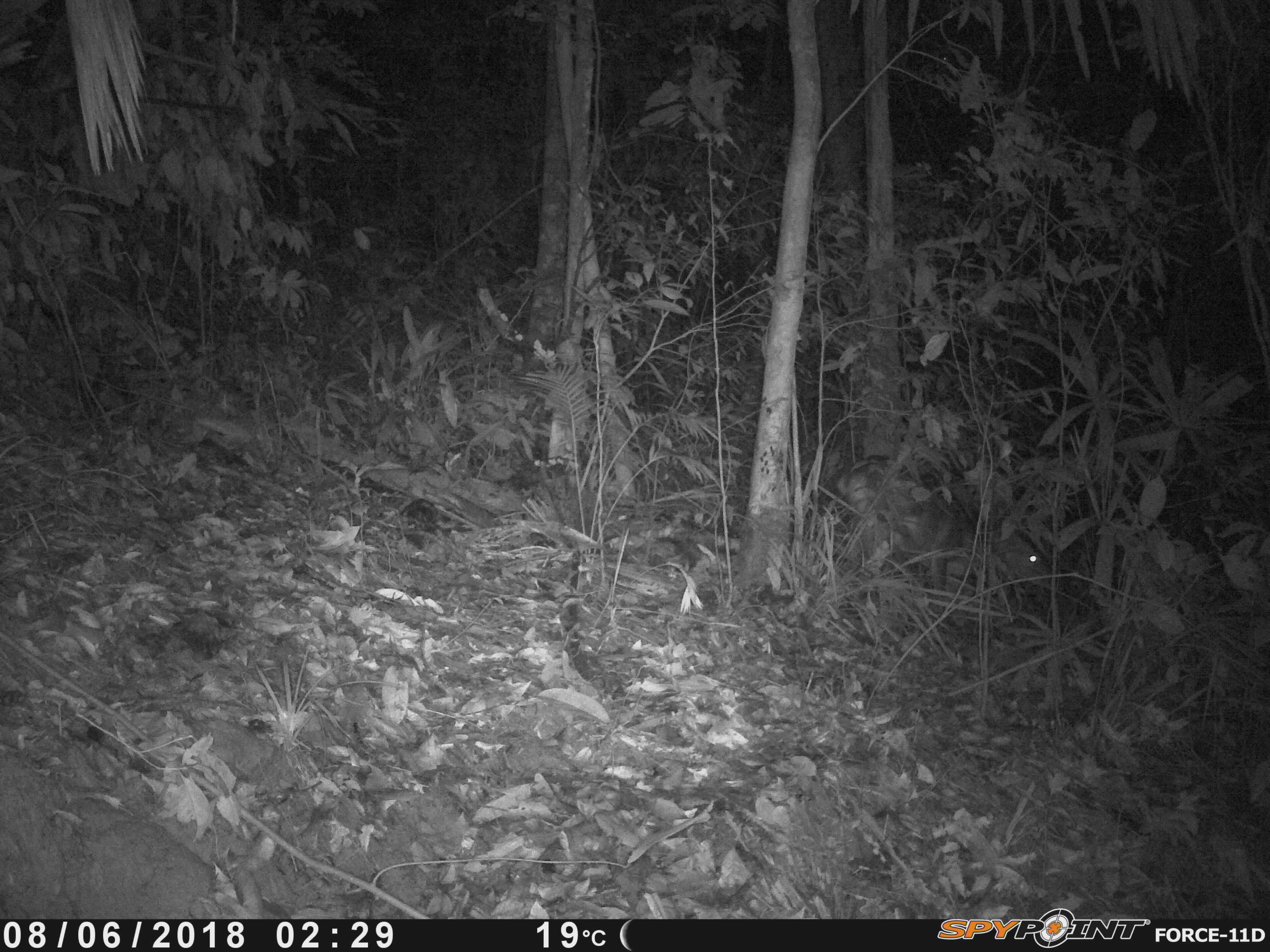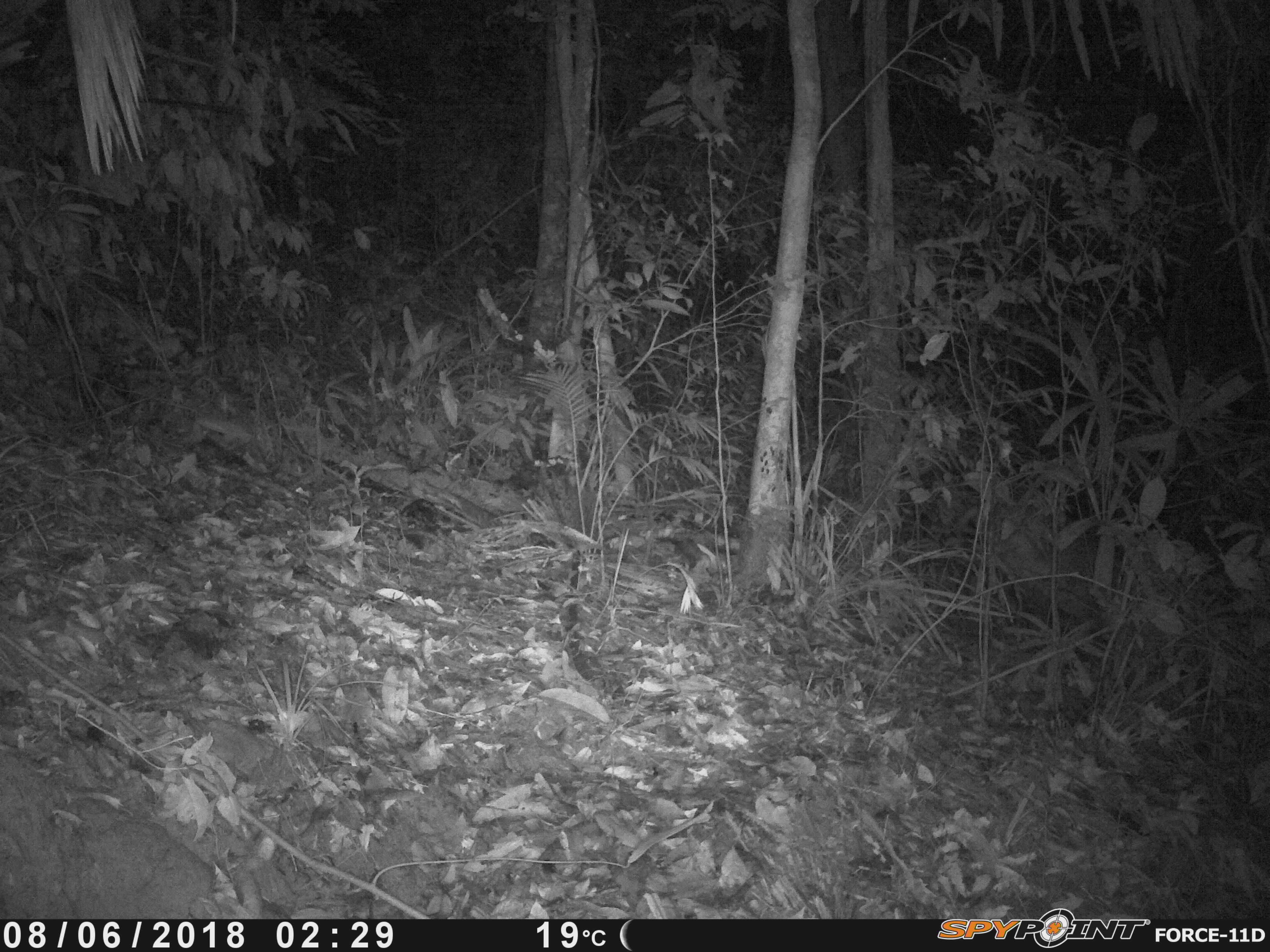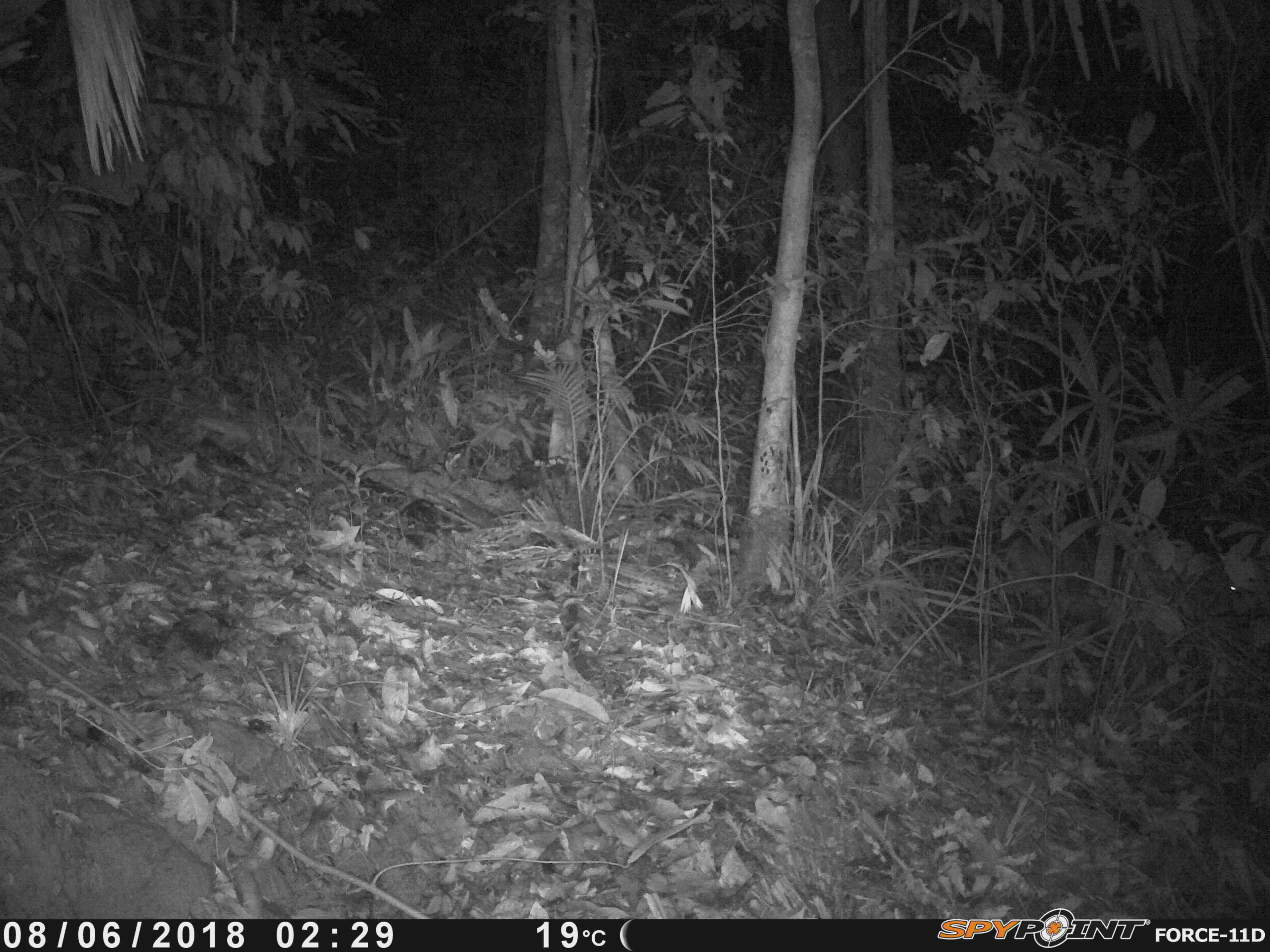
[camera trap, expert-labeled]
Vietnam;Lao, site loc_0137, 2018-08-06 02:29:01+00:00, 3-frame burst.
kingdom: Animalia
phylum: Chordata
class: Mammalia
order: Artiodactyla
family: Cervidae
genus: Muntiacus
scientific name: Muntiacus vuquangensis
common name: large-antlered muntjac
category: large antlered muntjac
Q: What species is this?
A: Large antlered muntjac (large-antlered muntjac) (Muntiacus vuquangensis).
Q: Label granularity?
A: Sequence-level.